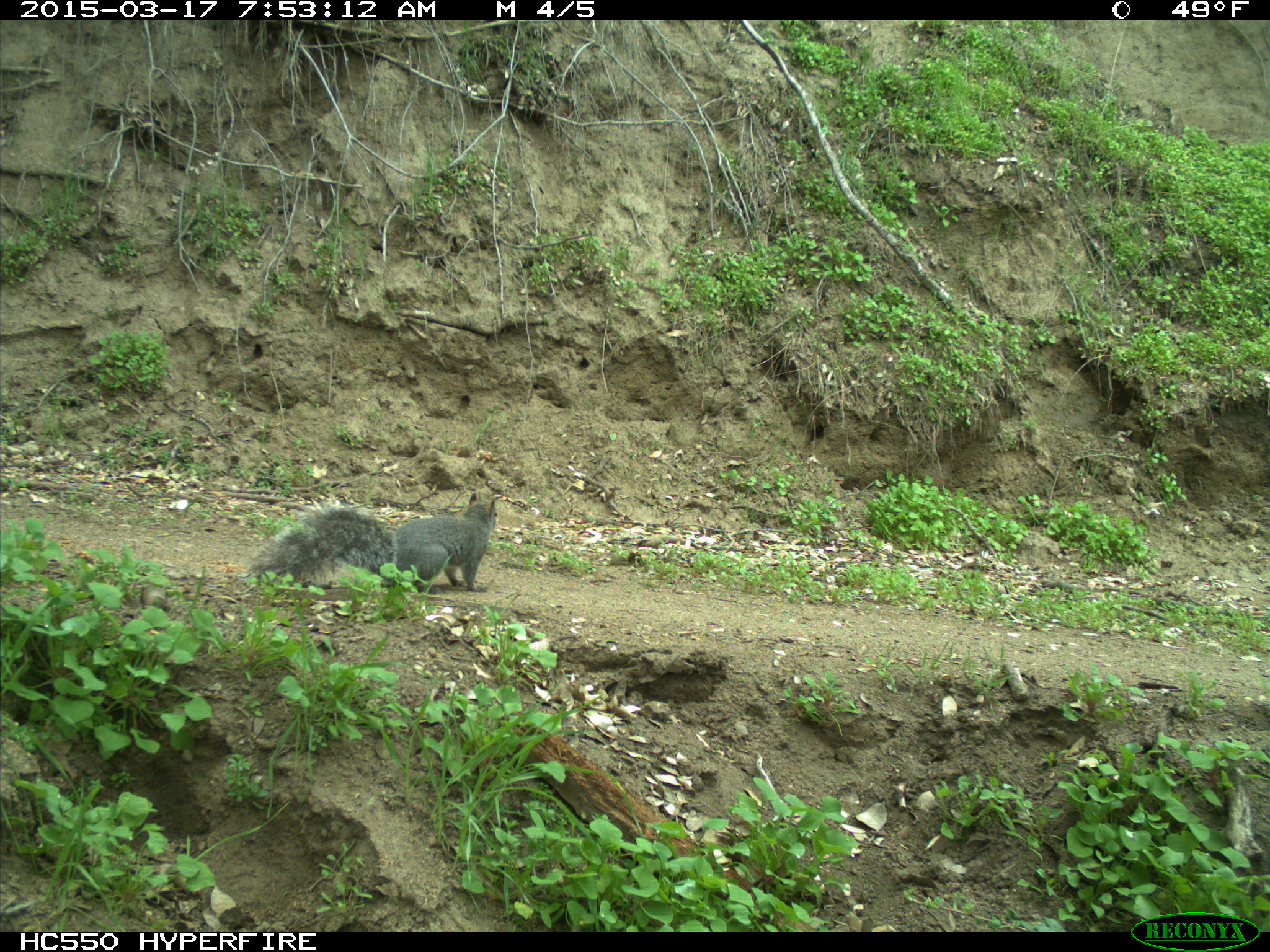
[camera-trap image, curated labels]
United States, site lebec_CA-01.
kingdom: Animalia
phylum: Chordata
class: Mammalia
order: Rodentia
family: Sciuridae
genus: Sciurus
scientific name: Sciurus carolinensis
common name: eastern gray squirrel